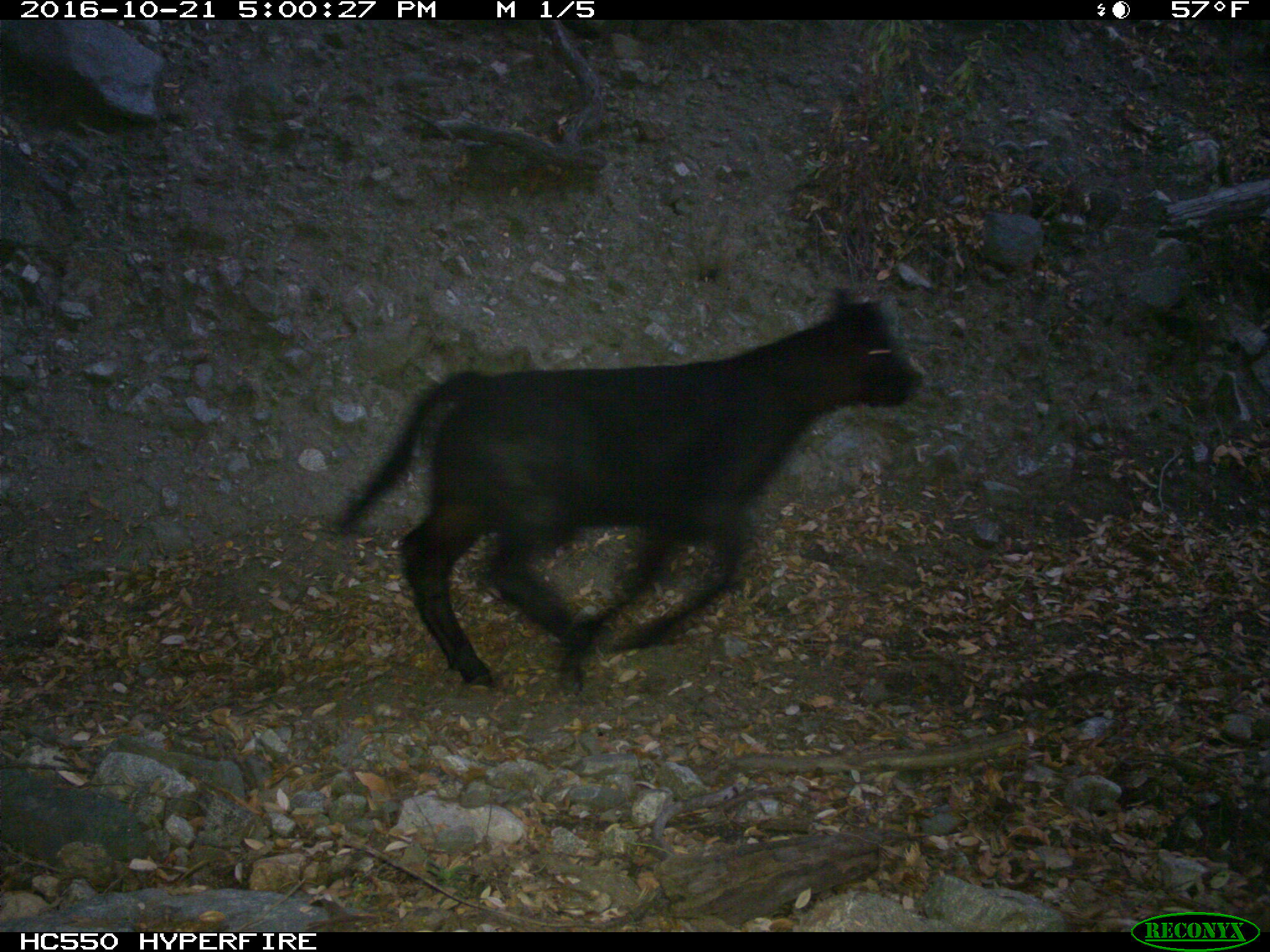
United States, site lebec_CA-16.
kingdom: Animalia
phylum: Chordata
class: Mammalia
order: Artiodactyla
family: Bovidae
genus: Bos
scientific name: Bos taurus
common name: domestic cow